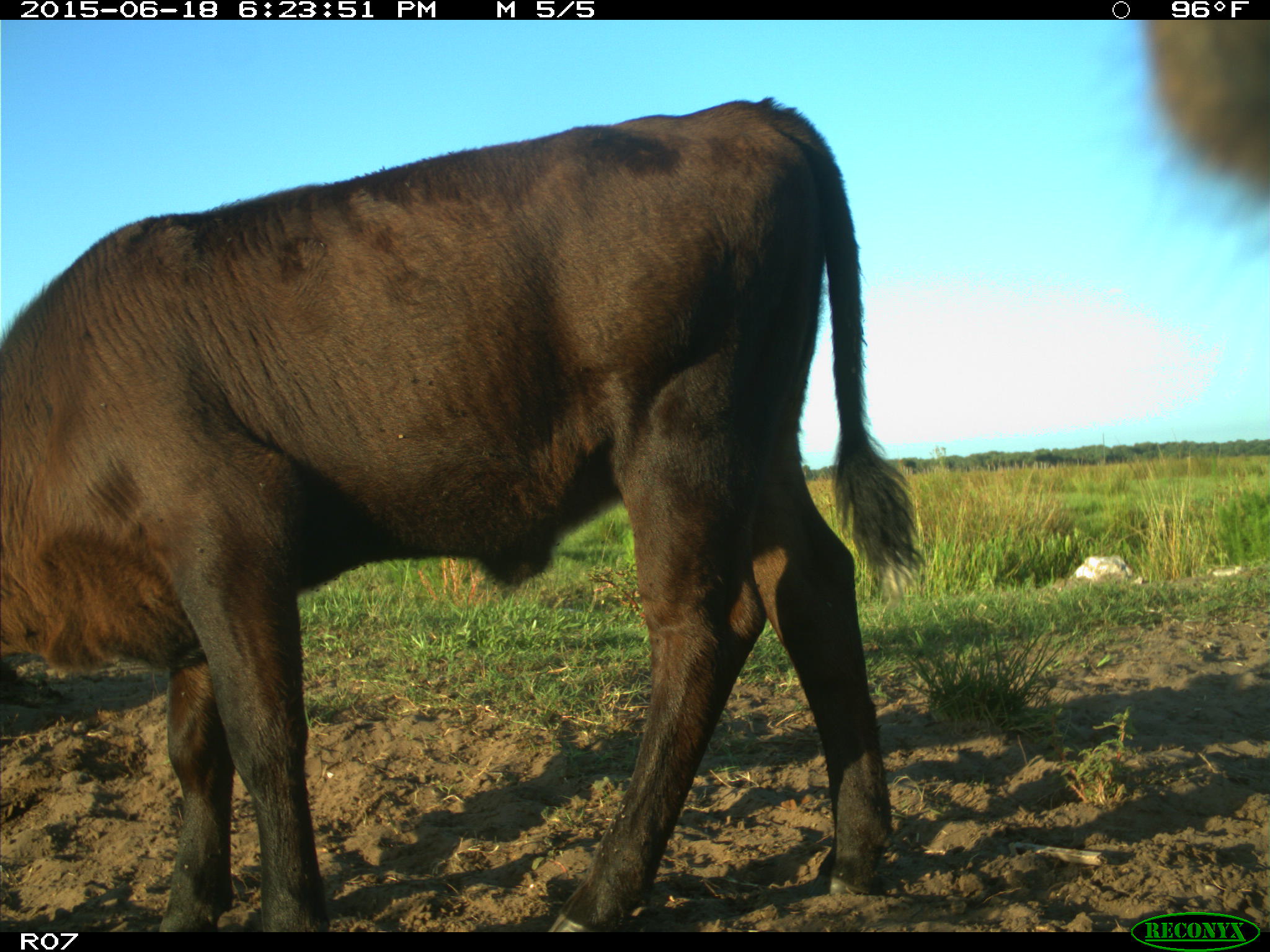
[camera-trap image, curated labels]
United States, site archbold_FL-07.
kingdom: Animalia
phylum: Chordata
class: Mammalia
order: Artiodactyla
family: Bovidae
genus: Bos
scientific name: Bos taurus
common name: domestic cow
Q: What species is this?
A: Bos taurus (domestic cow).